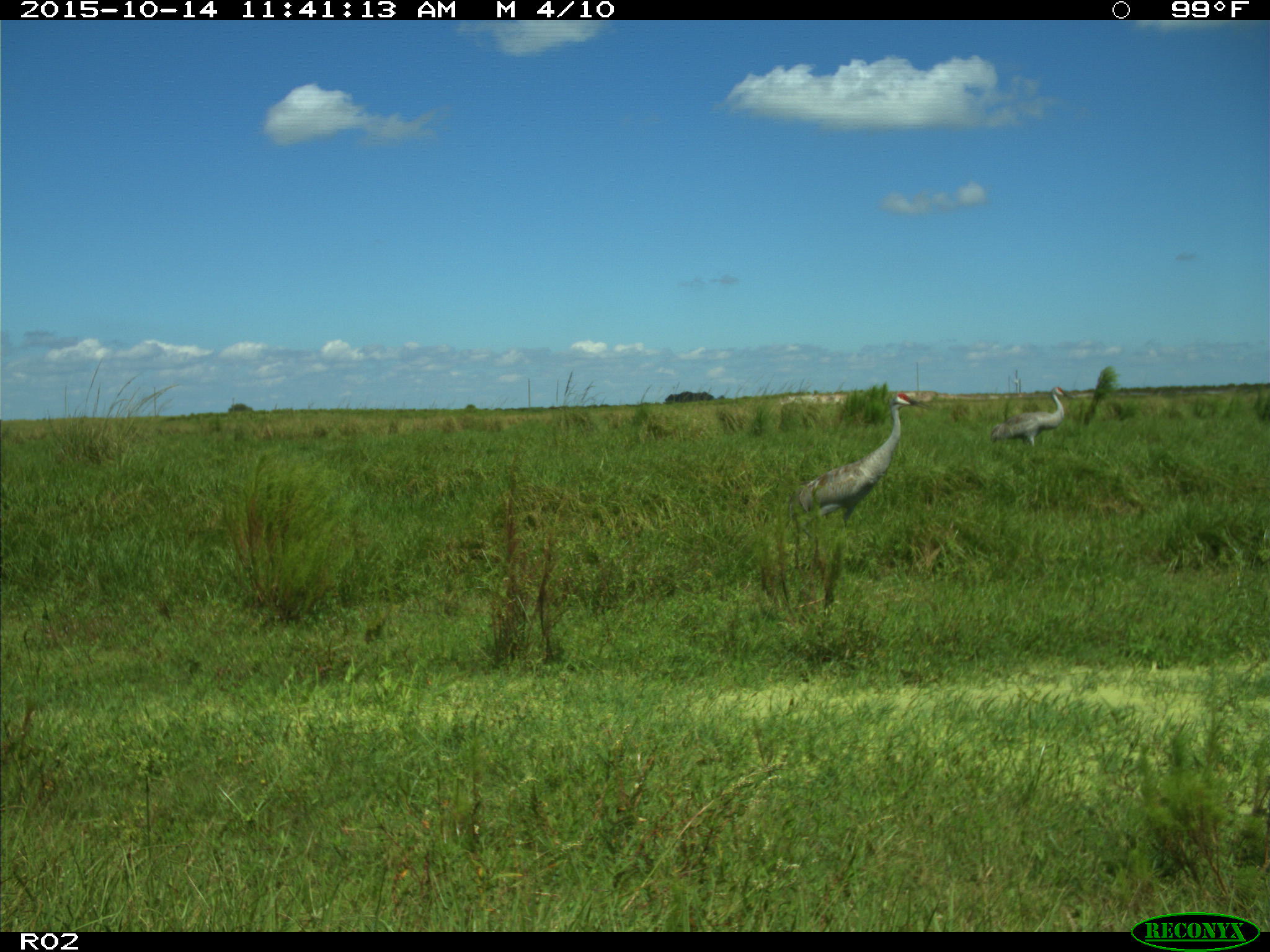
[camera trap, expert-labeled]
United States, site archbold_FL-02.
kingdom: Animalia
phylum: Chordata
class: Aves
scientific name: Aves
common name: birds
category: unidentified bird